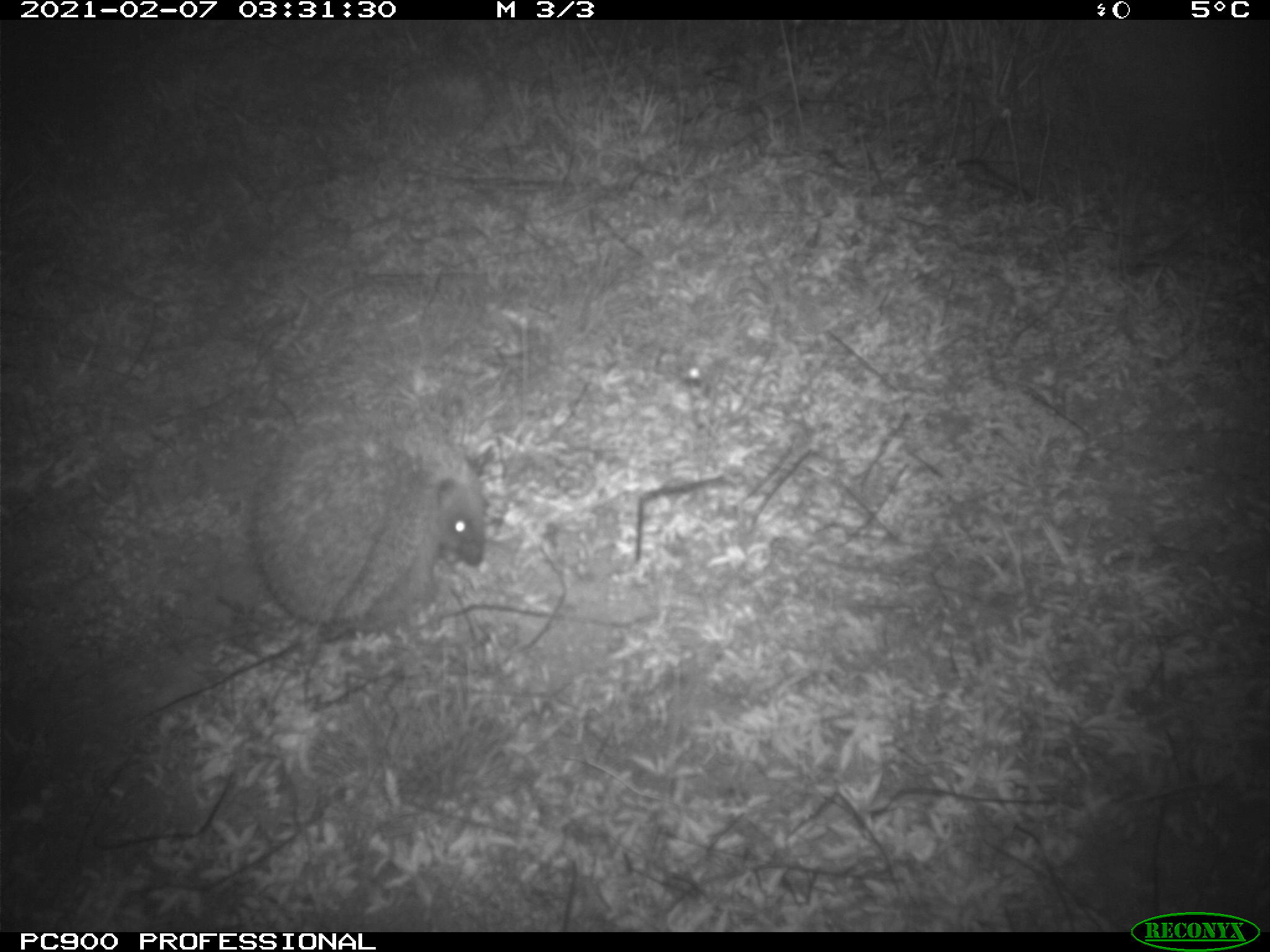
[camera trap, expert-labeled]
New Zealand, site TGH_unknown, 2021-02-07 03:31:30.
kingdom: Animalia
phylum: Chordata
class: Mammalia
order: Eulipotyphla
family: Erinaceidae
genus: Erinaceus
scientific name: Erinaceus europaeus europaeus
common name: european hedgehog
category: hedgehog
Hedgehog (european hedgehog) (Erinaceus europaeus europaeus).